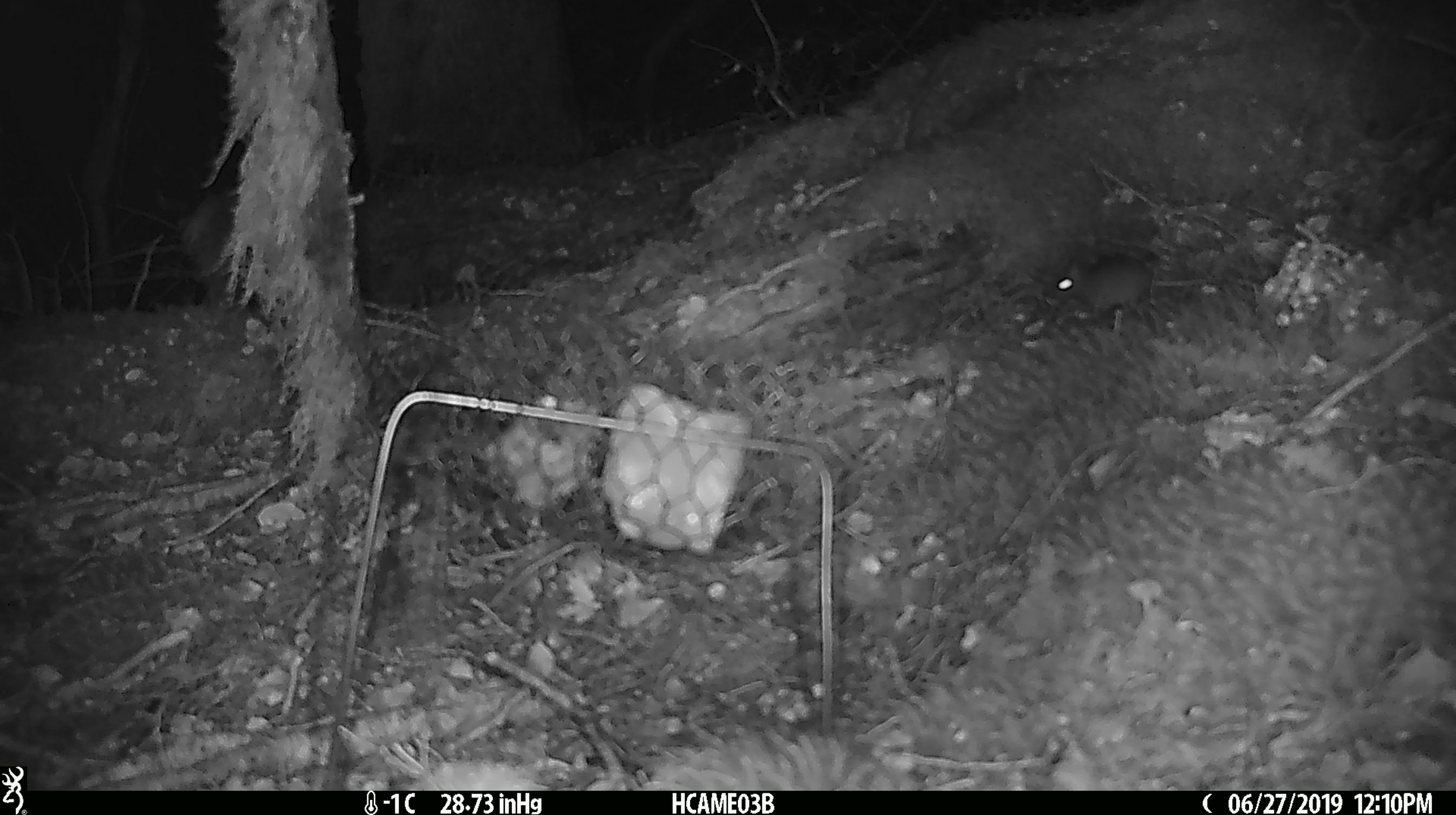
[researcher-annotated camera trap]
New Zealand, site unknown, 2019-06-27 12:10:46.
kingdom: Animalia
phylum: Chordata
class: Mammalia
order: Rodentia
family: Muridae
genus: Mus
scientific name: Mus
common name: mouse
Mouse (Mus).